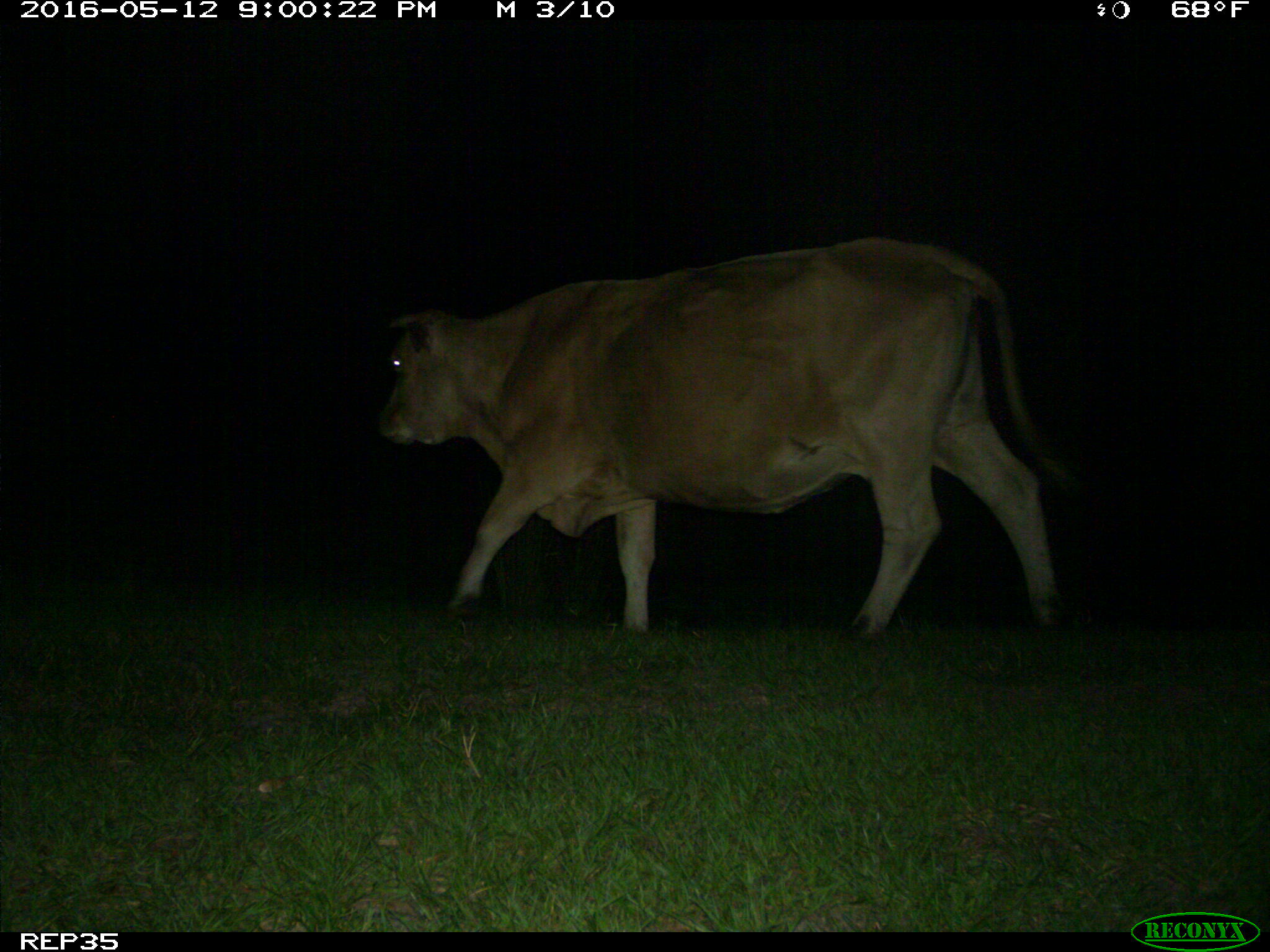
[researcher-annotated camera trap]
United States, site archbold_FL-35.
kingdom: Animalia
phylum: Chordata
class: Mammalia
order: Artiodactyla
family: Bovidae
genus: Bos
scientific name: Bos taurus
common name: domestic cow